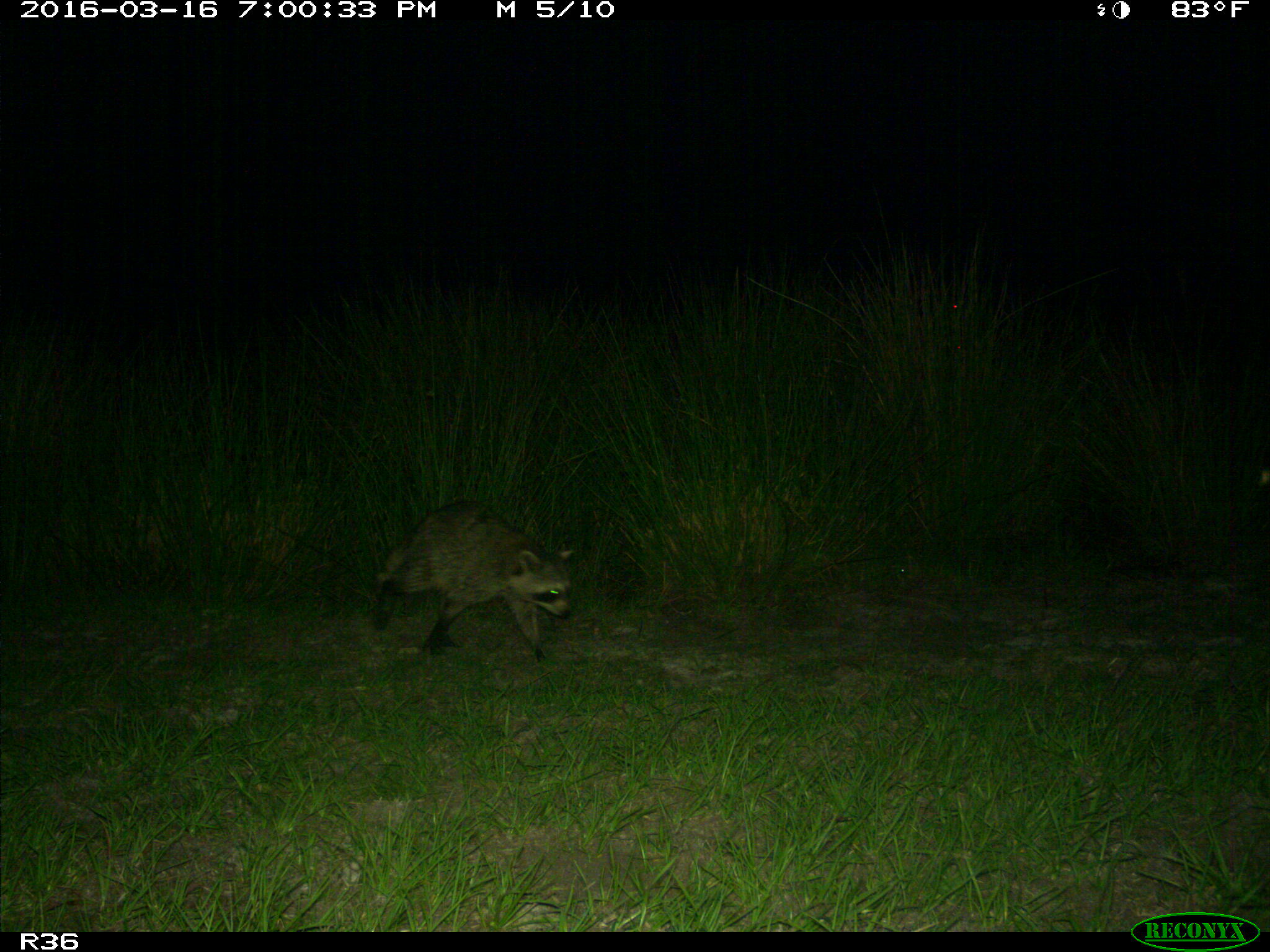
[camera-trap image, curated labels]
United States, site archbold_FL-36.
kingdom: Animalia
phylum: Chordata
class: Mammalia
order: Carnivora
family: Procyonidae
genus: Procyon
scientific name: Procyon lotor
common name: common raccoon